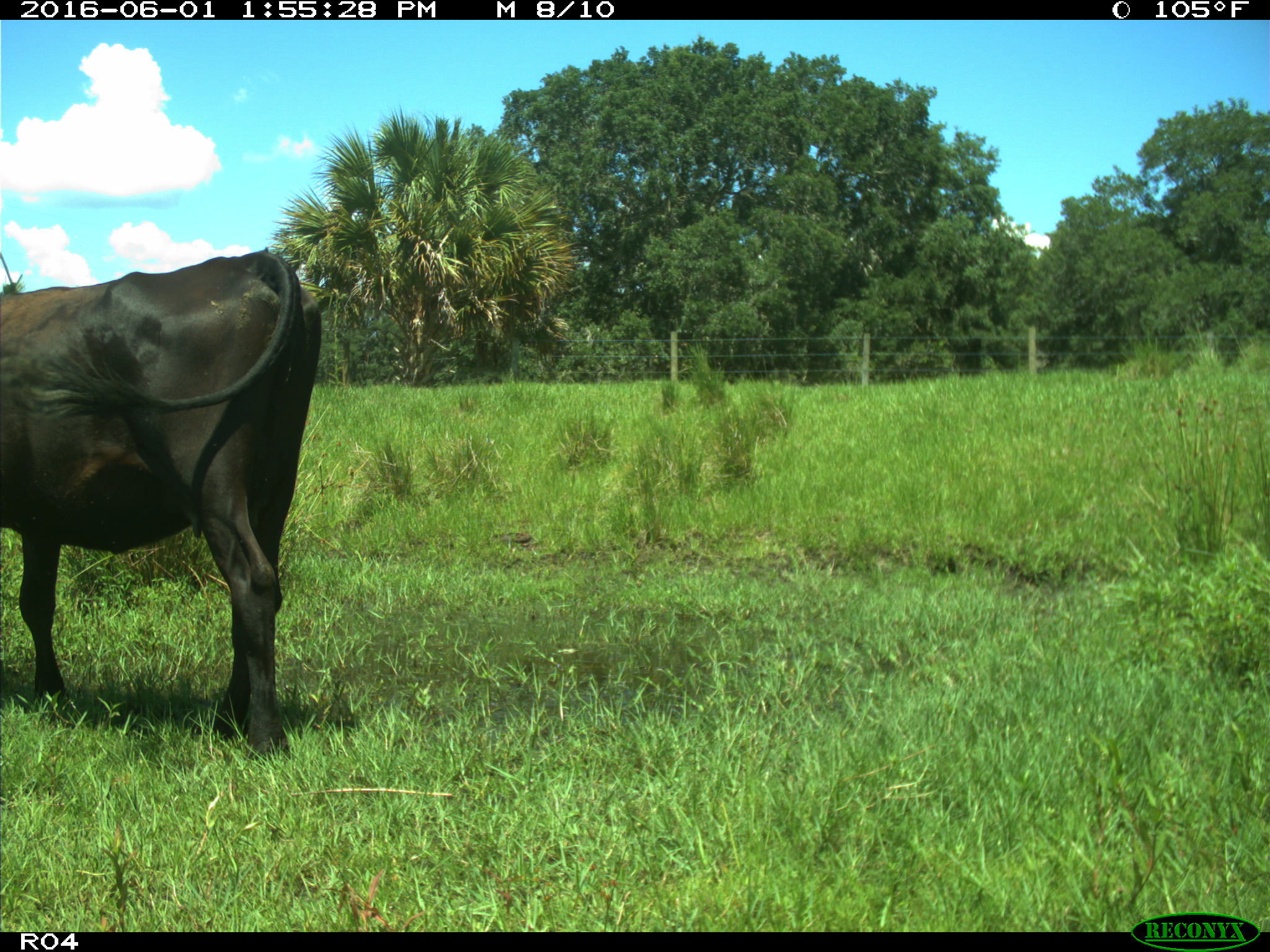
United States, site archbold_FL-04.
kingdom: Animalia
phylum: Chordata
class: Mammalia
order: Artiodactyla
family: Bovidae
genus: Bos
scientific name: Bos taurus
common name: domestic cow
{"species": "Bos taurus (domestic cow)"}